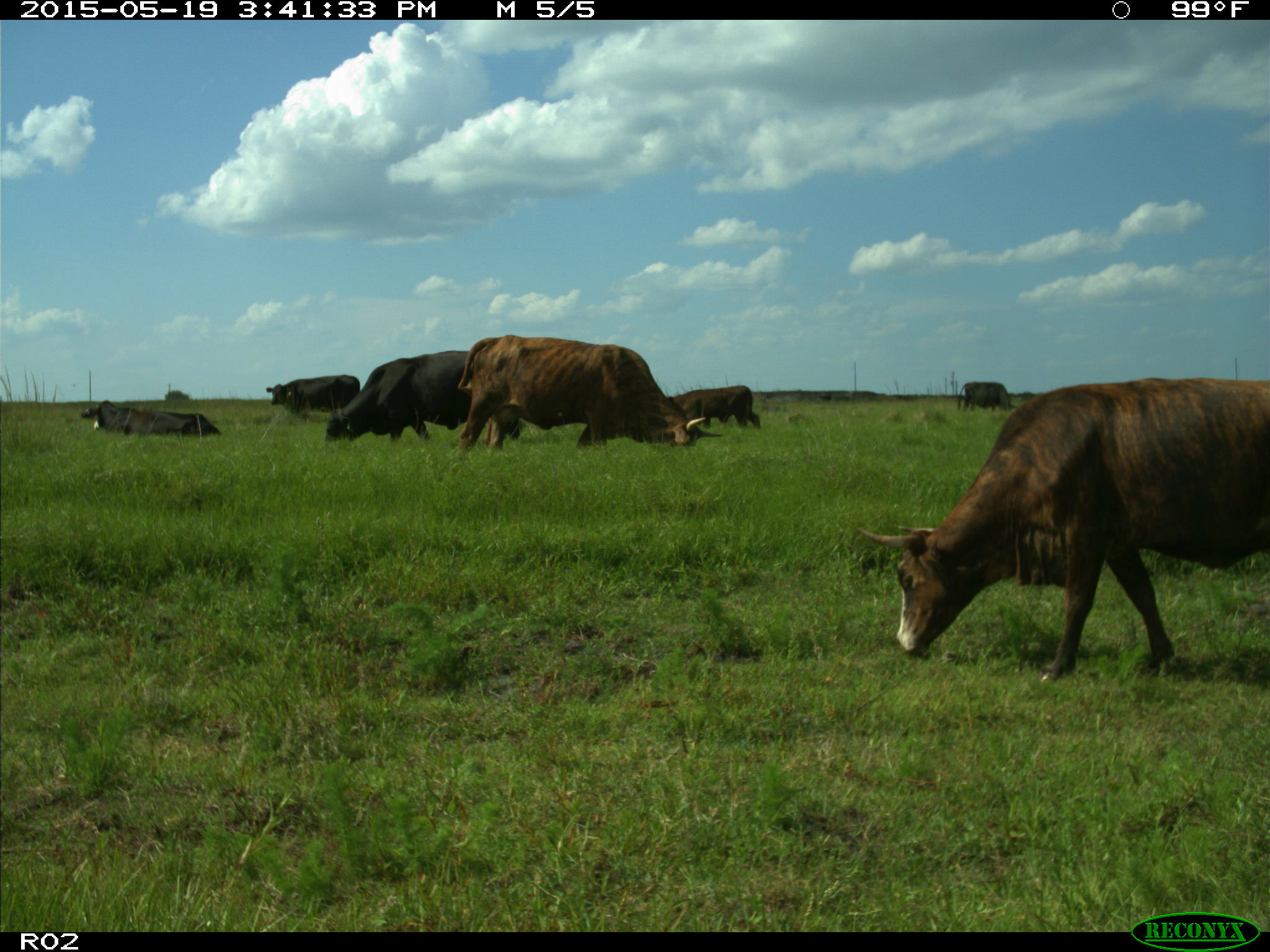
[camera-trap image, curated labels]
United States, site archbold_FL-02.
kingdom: Animalia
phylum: Chordata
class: Mammalia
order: Artiodactyla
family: Bovidae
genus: Bos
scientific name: Bos taurus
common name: domestic cow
Bos taurus (domestic cow).